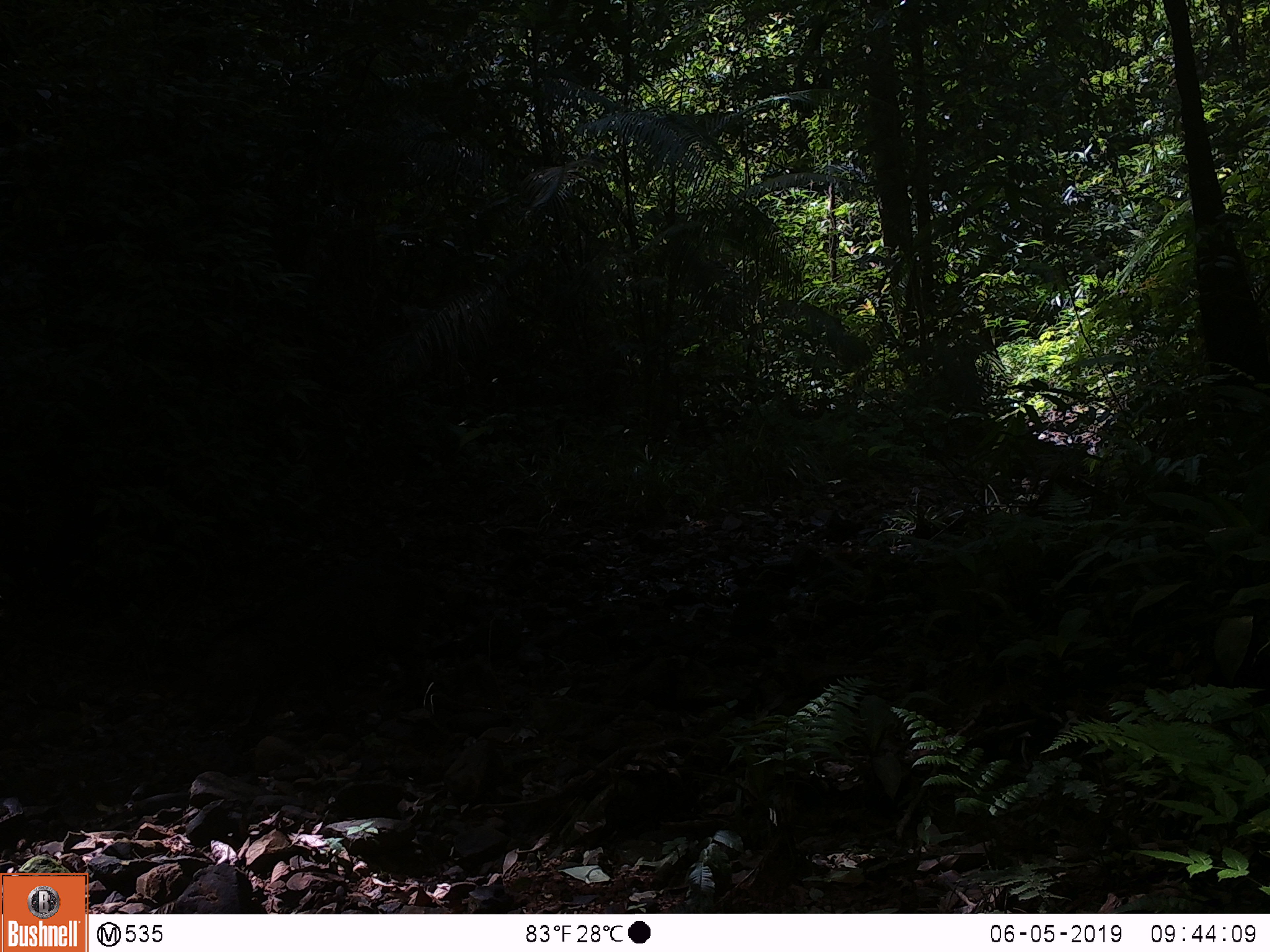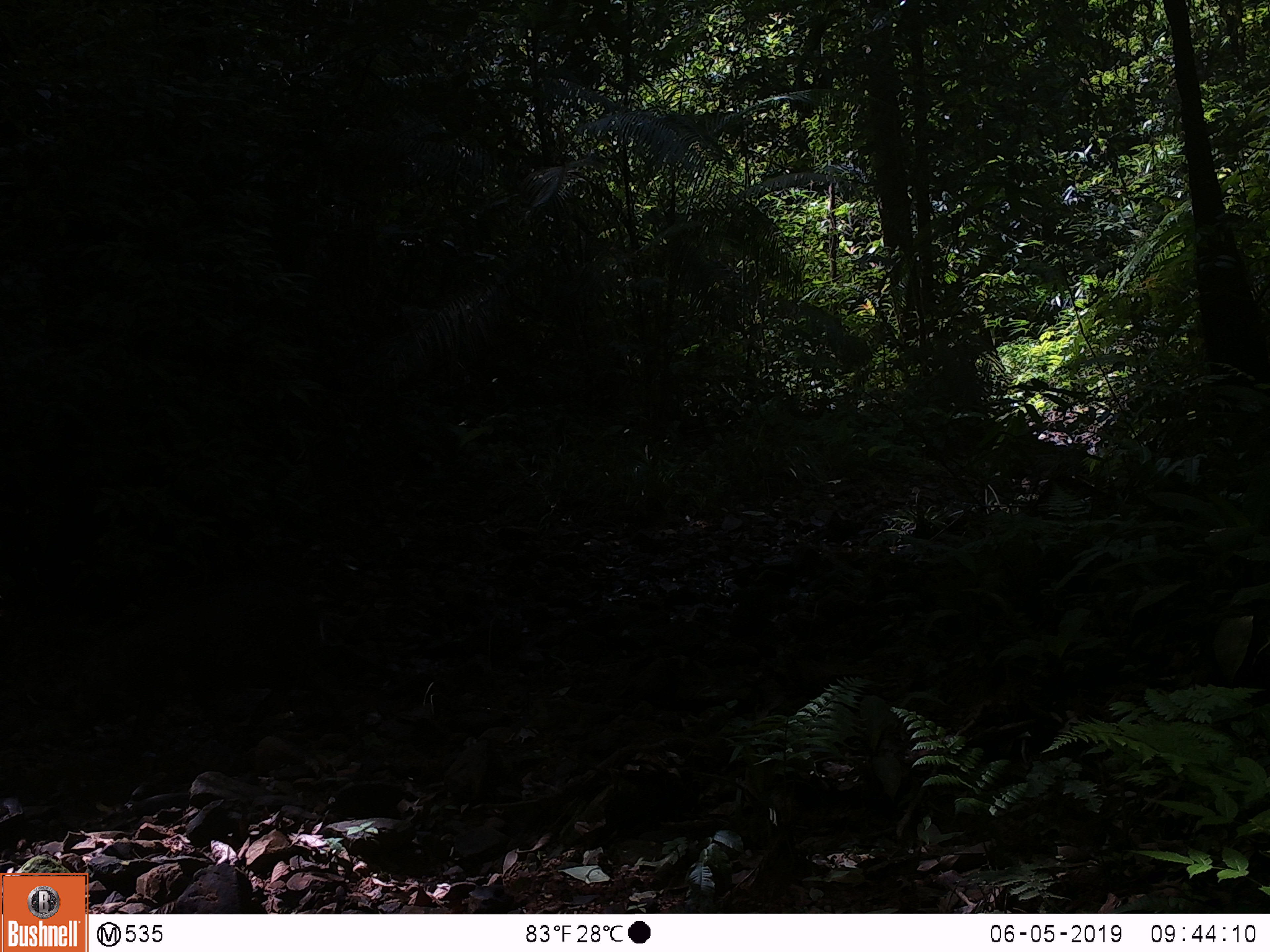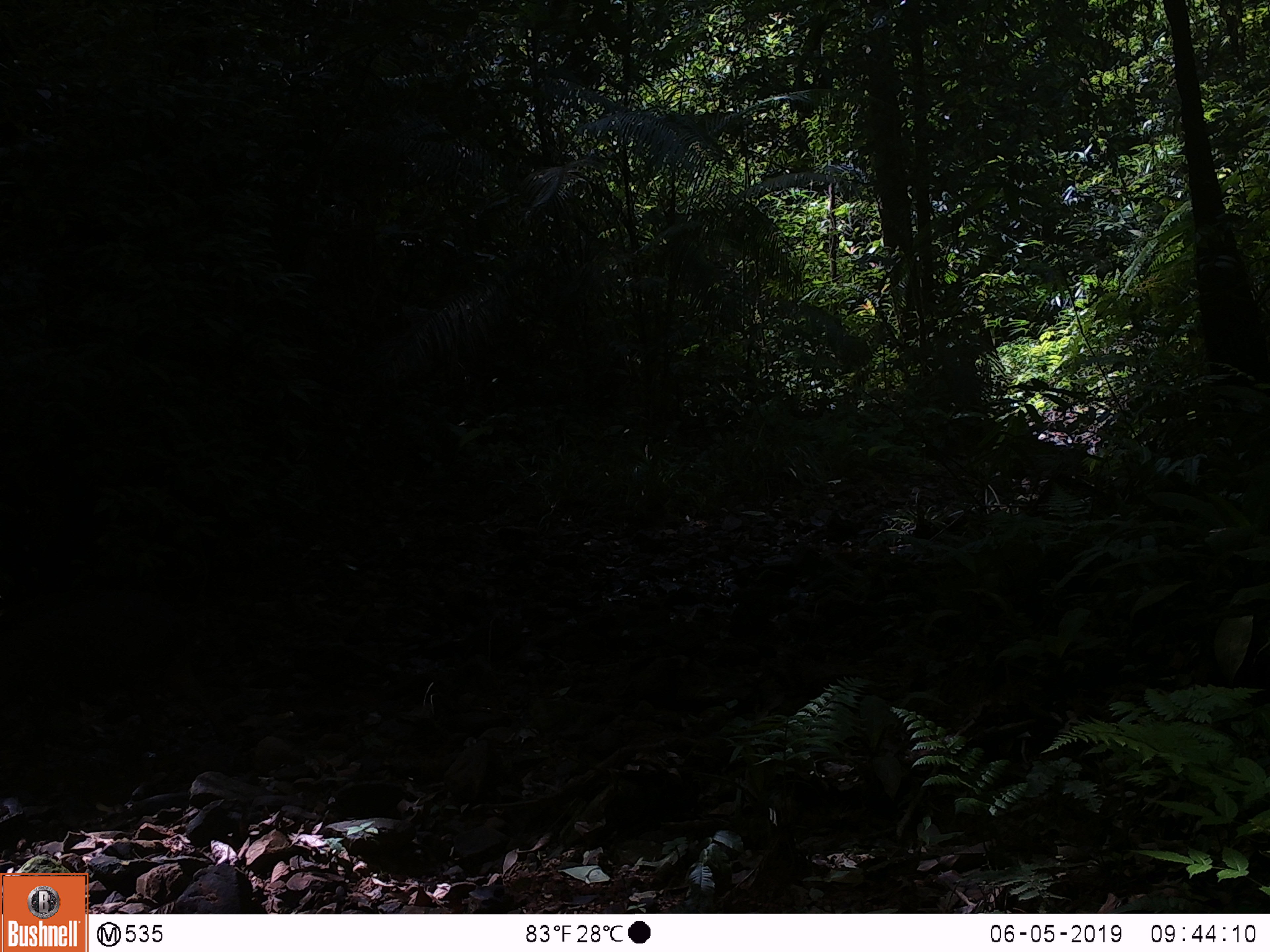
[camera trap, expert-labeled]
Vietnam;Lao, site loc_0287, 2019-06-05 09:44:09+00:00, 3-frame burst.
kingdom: Animalia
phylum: Chordata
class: Mammalia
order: Artiodactyla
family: Suidae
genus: Sus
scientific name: Sus scrofa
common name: eurasian wild pig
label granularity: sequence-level